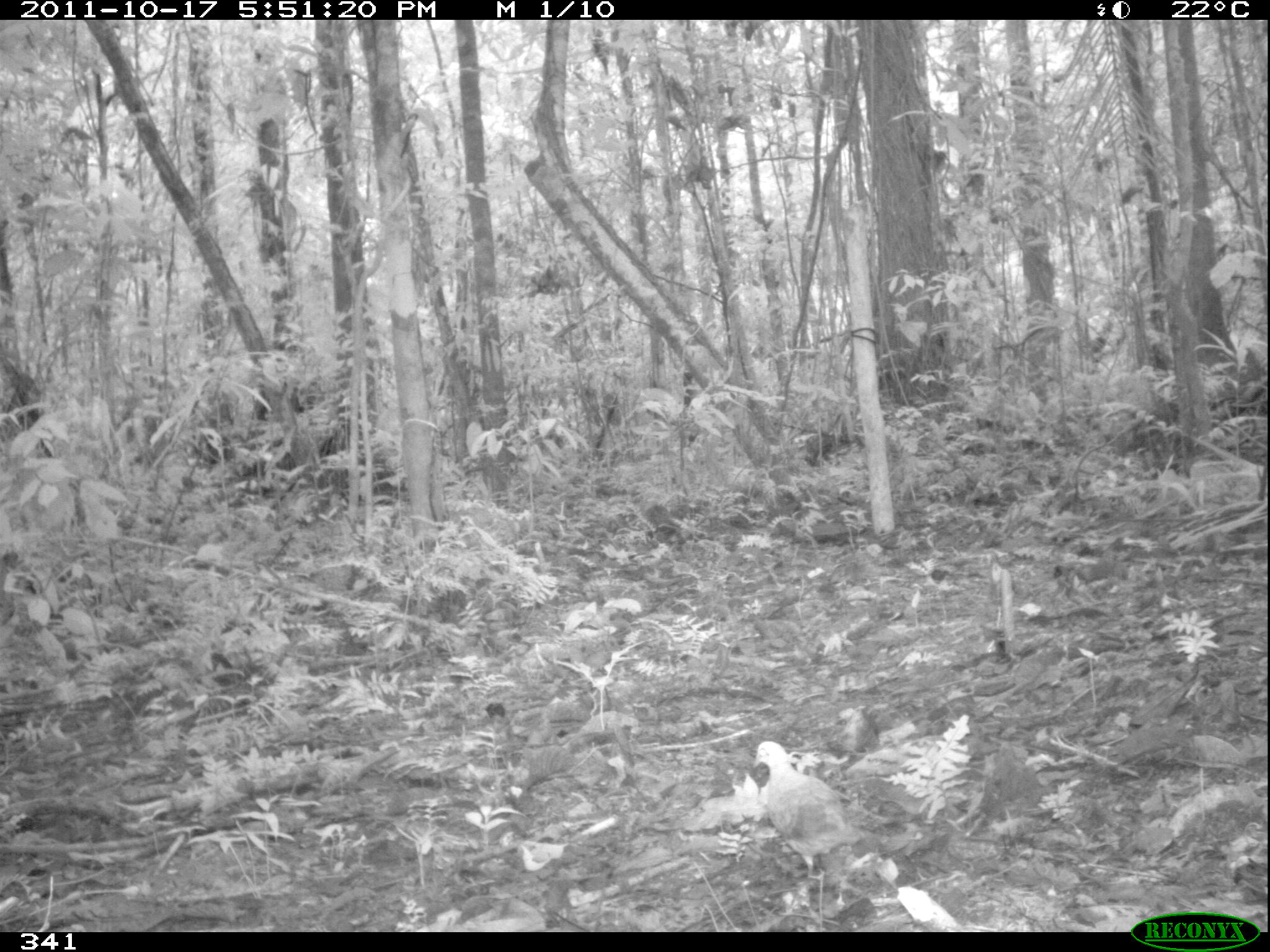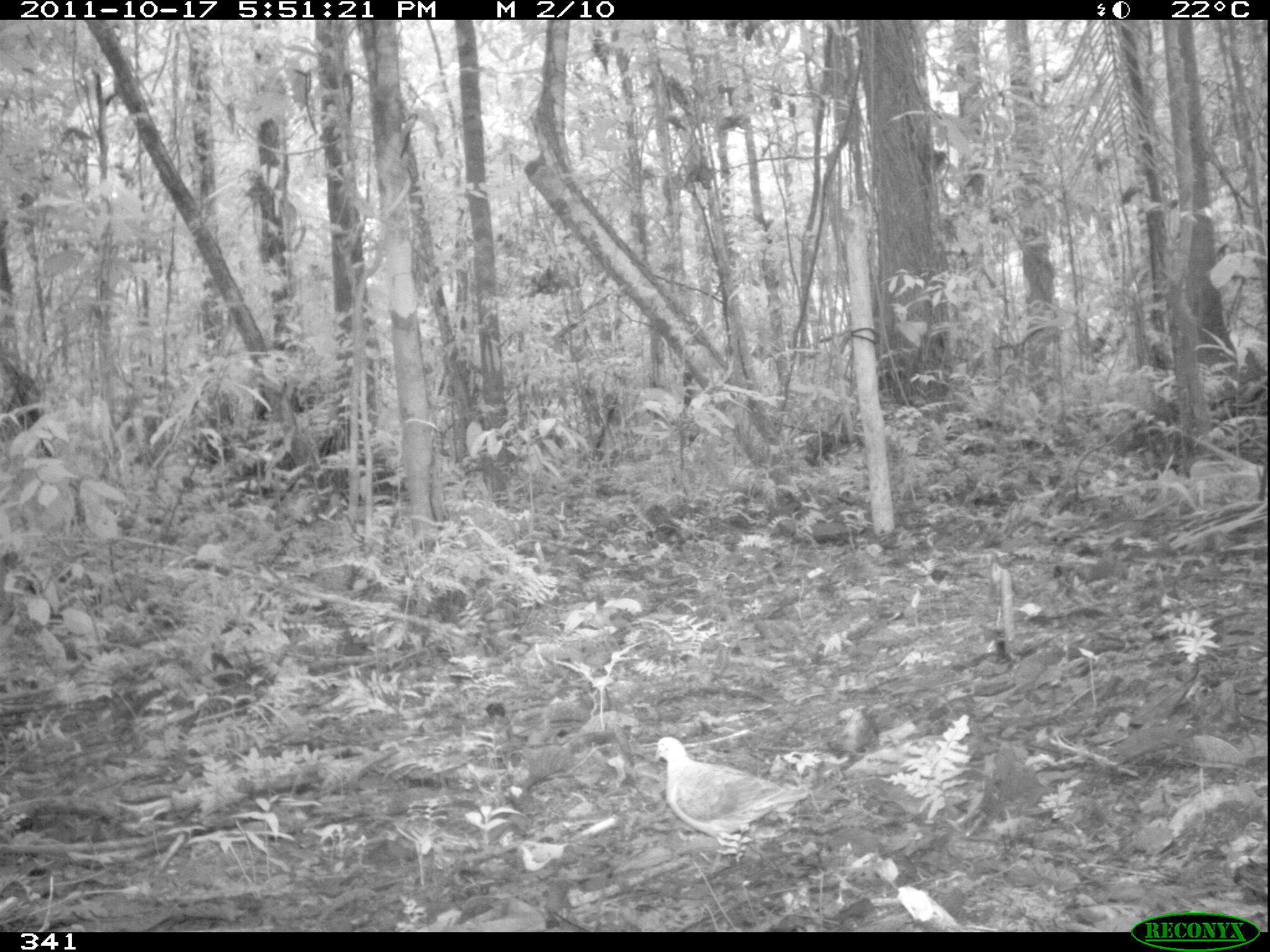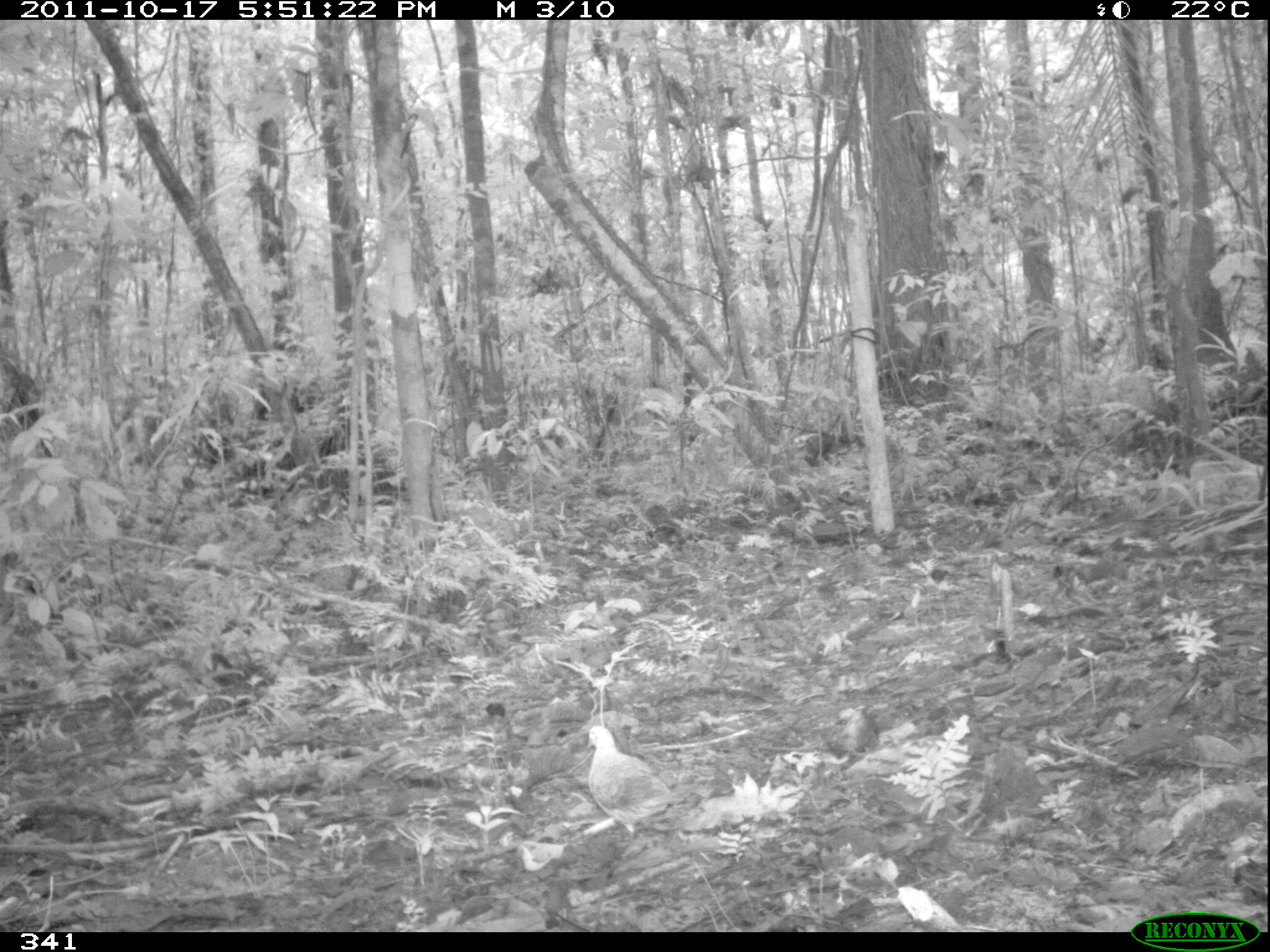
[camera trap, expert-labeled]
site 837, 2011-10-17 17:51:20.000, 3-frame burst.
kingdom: Animalia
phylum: Chordata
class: Aves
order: Columbiformes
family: Columbidae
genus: Leptotila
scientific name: Leptotila verreauxi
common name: white-tipped dove